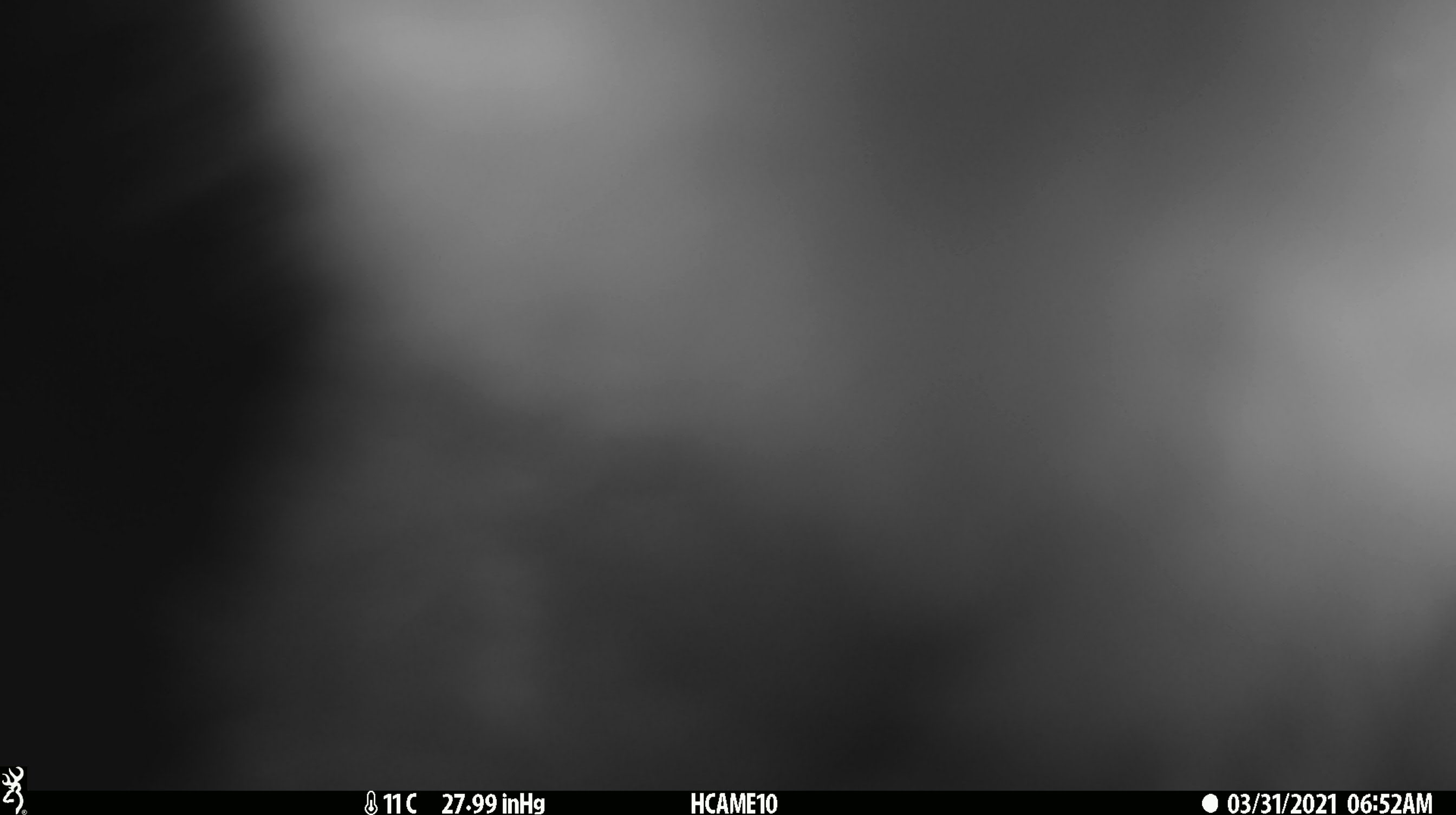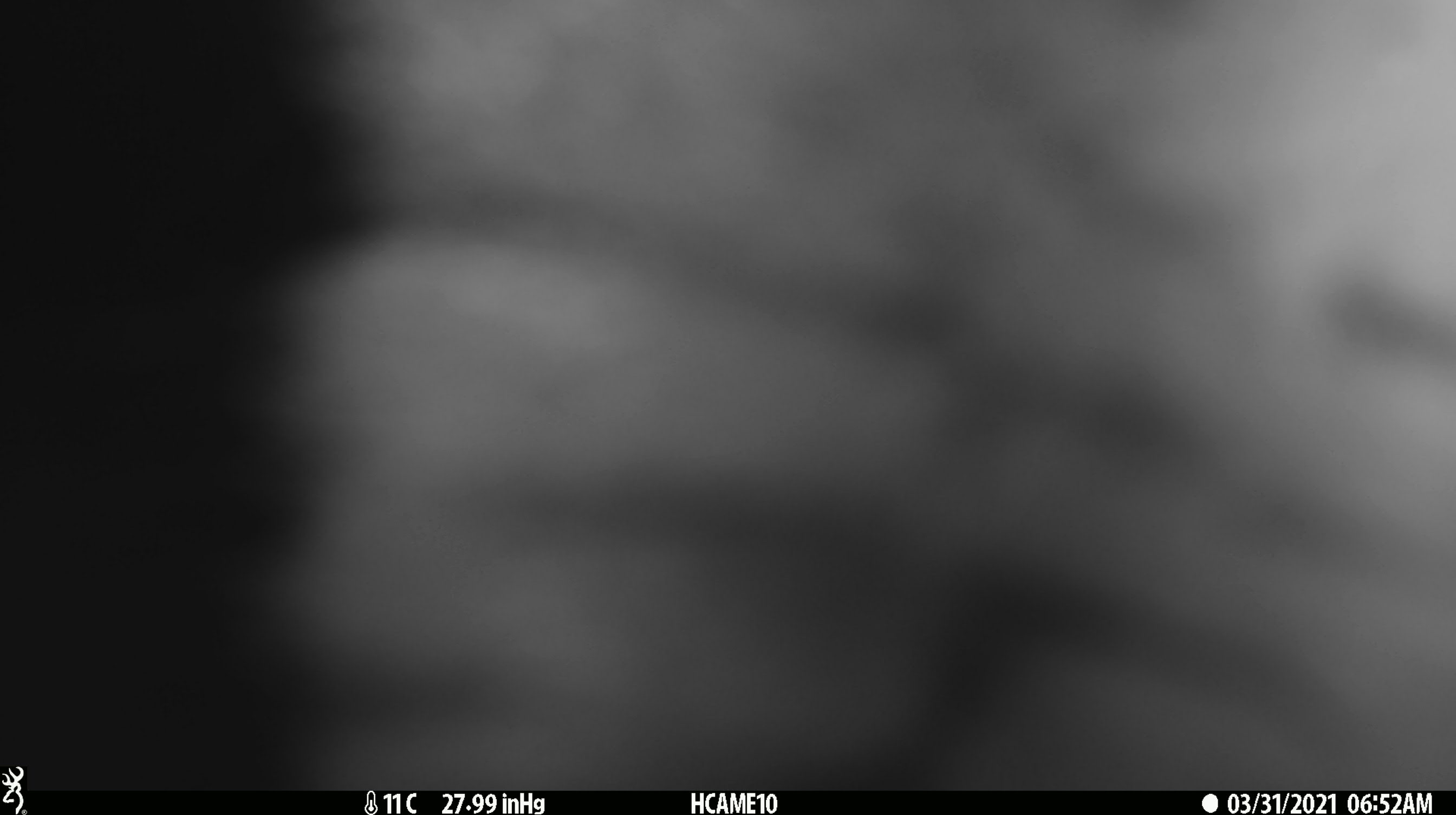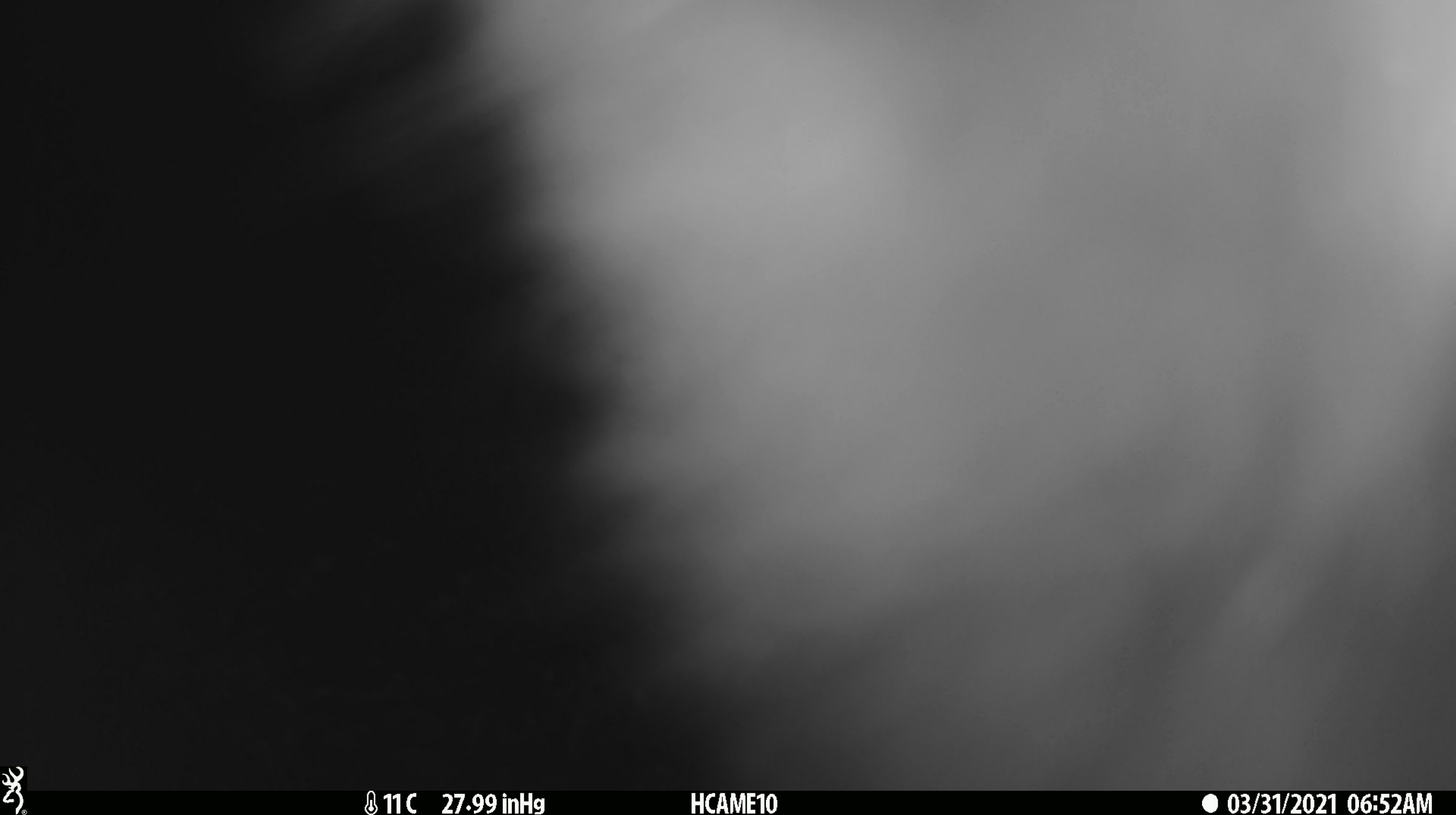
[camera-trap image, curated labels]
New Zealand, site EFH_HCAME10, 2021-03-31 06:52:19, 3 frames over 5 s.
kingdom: Animalia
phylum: Chordata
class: Mammalia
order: Diprotodontia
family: Phalangeridae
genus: Trichosurus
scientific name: Trichosurus vulpecula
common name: common brushtail possum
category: possum